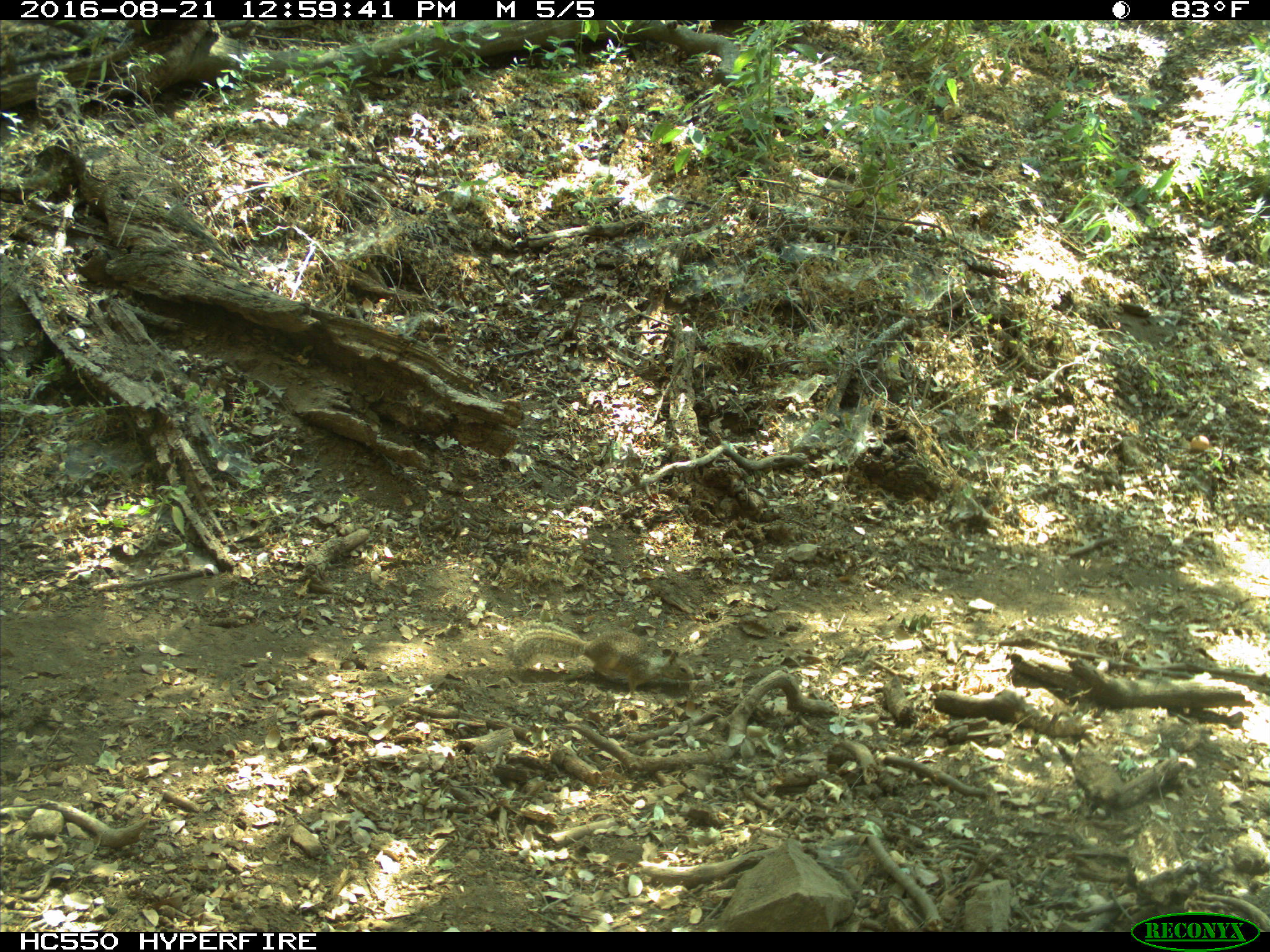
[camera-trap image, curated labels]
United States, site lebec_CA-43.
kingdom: Animalia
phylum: Chordata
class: Mammalia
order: Rodentia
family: Sciuridae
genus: Otospermophilus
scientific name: Otospermophilus beecheyi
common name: california ground squirrel